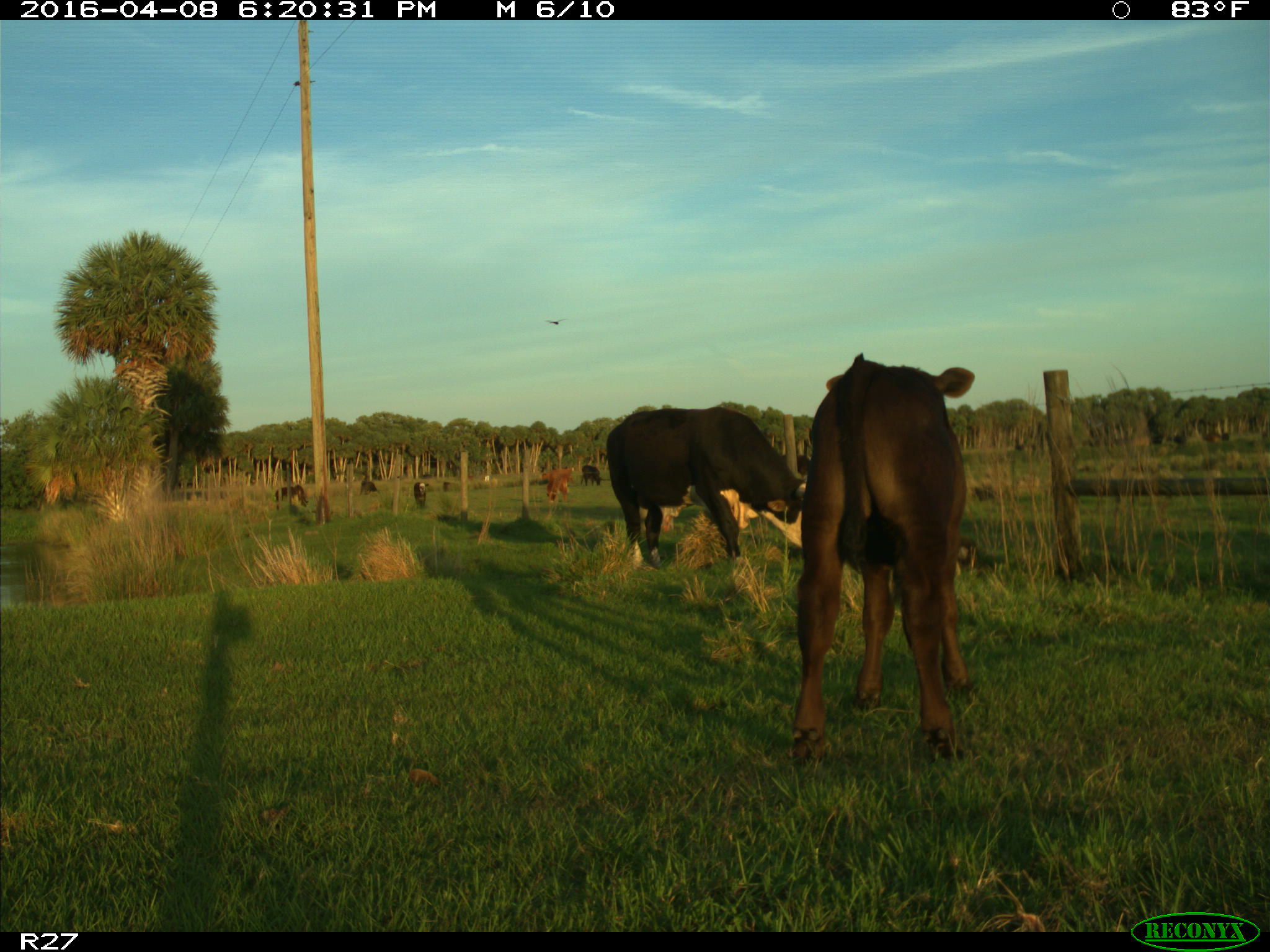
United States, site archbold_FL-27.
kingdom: Animalia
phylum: Chordata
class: Mammalia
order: Artiodactyla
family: Bovidae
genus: Bos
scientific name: Bos taurus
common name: domestic cow